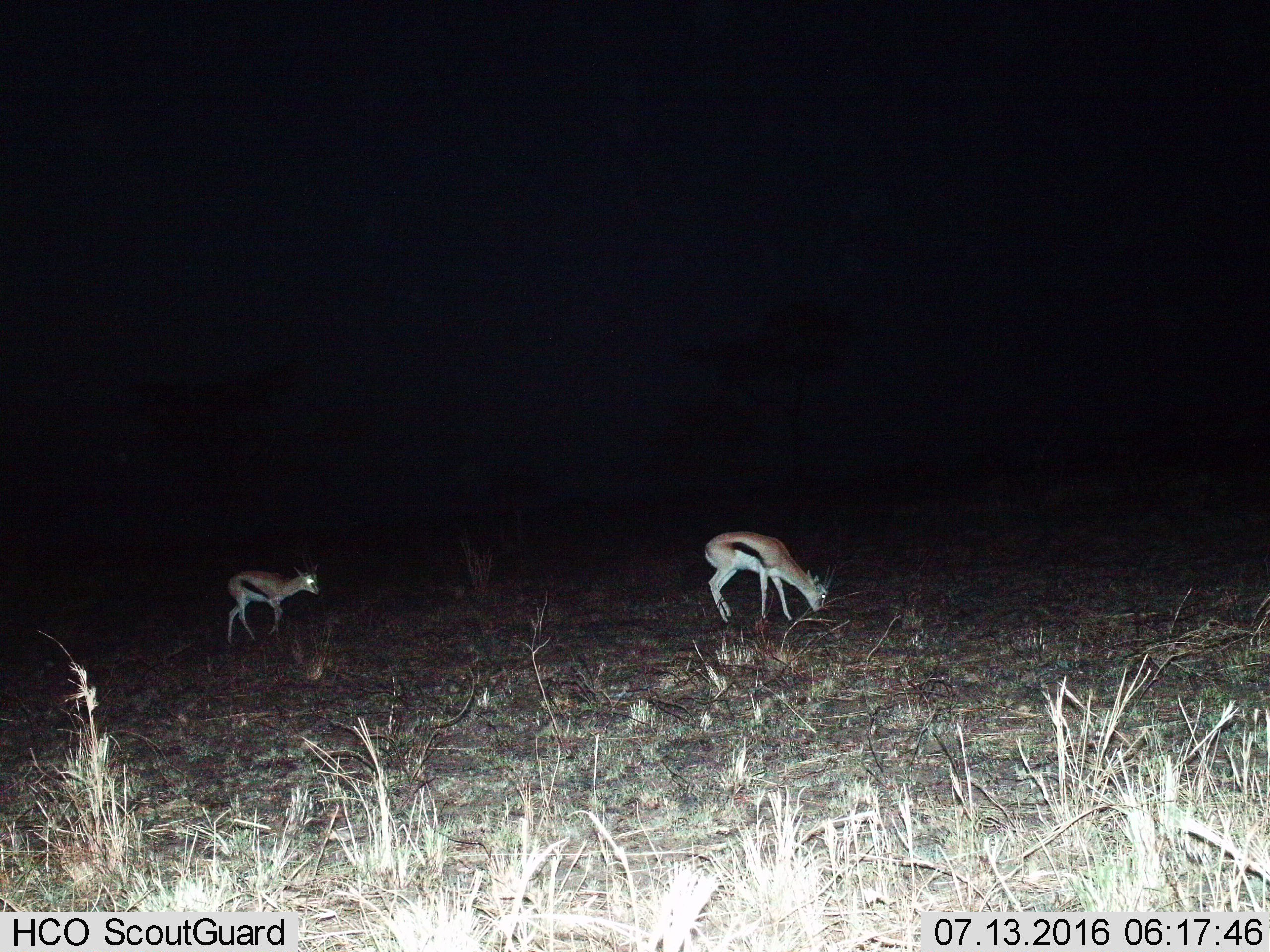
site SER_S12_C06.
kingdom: Animalia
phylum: Chordata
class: Mammalia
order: Artiodactyla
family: Bovidae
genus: Eudorcas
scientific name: Eudorcas thomsonii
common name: thomson's gazelle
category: gazellethomsons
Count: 2.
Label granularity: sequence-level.